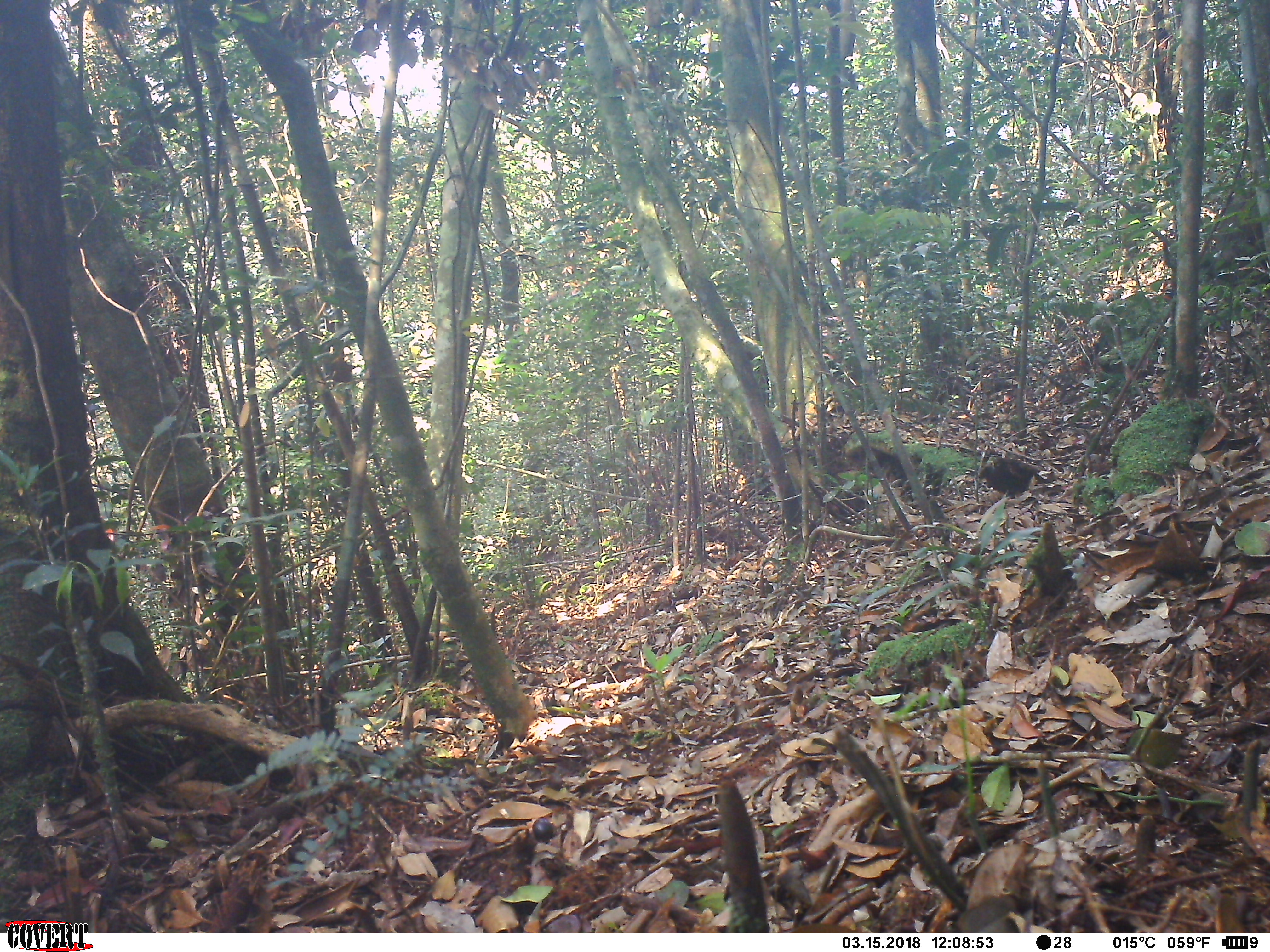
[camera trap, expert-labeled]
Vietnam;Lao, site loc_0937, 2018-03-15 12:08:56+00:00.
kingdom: Animalia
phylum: Chordata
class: Mammalia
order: Primates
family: Cercopithecidae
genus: Macaca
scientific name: Macaca arctoides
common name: stump-tailed macaque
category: stump tailed macaque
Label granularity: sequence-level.